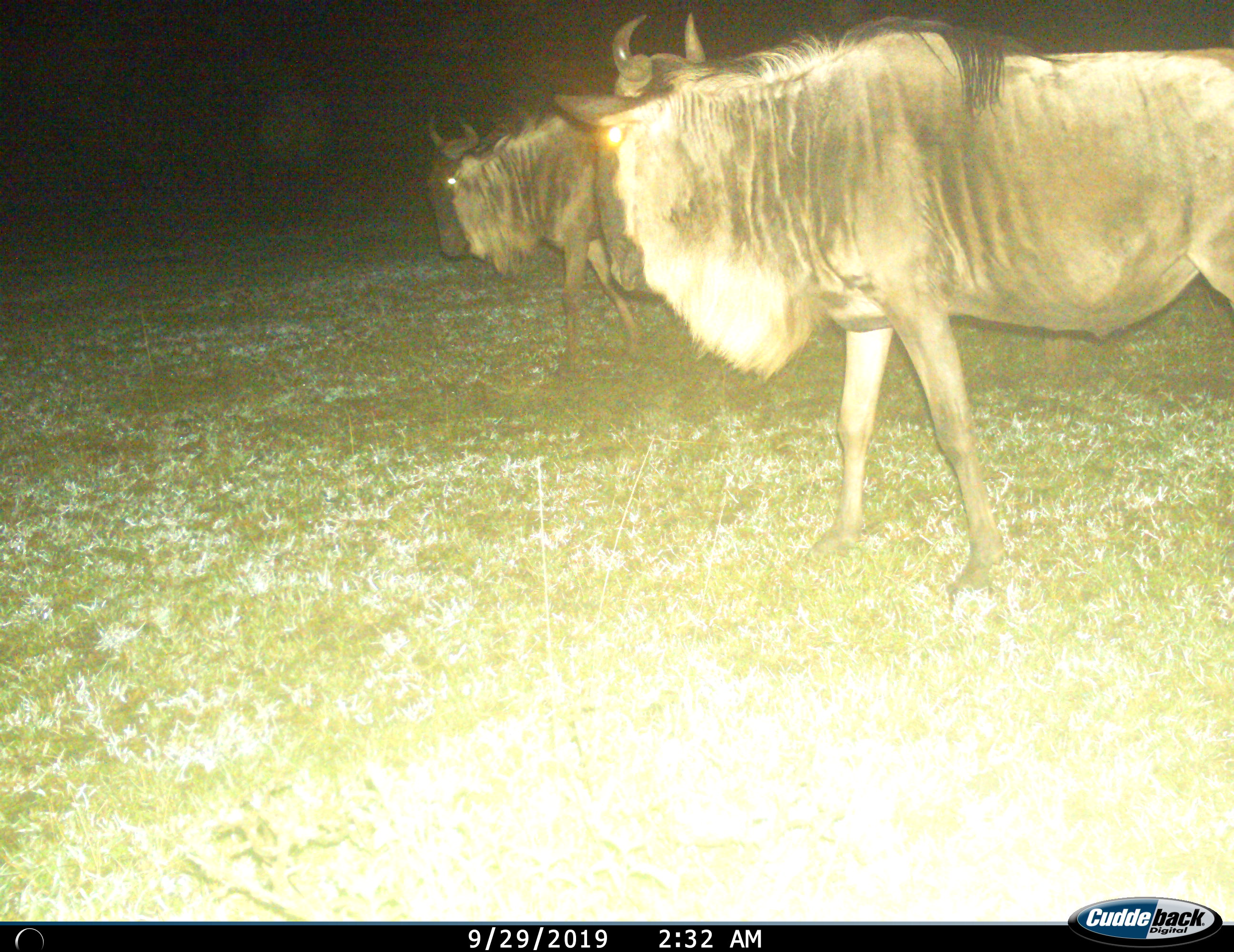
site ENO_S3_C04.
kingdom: Animalia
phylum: Chordata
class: Mammalia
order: Artiodactyla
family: Bovidae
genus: Connochaetes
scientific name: Connochaetes taurinus taurinus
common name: blue wildebeest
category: wildebeestblue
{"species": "wildebeestblue (blue wildebeest) (Connochaetes taurinus taurinus)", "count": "2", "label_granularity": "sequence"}